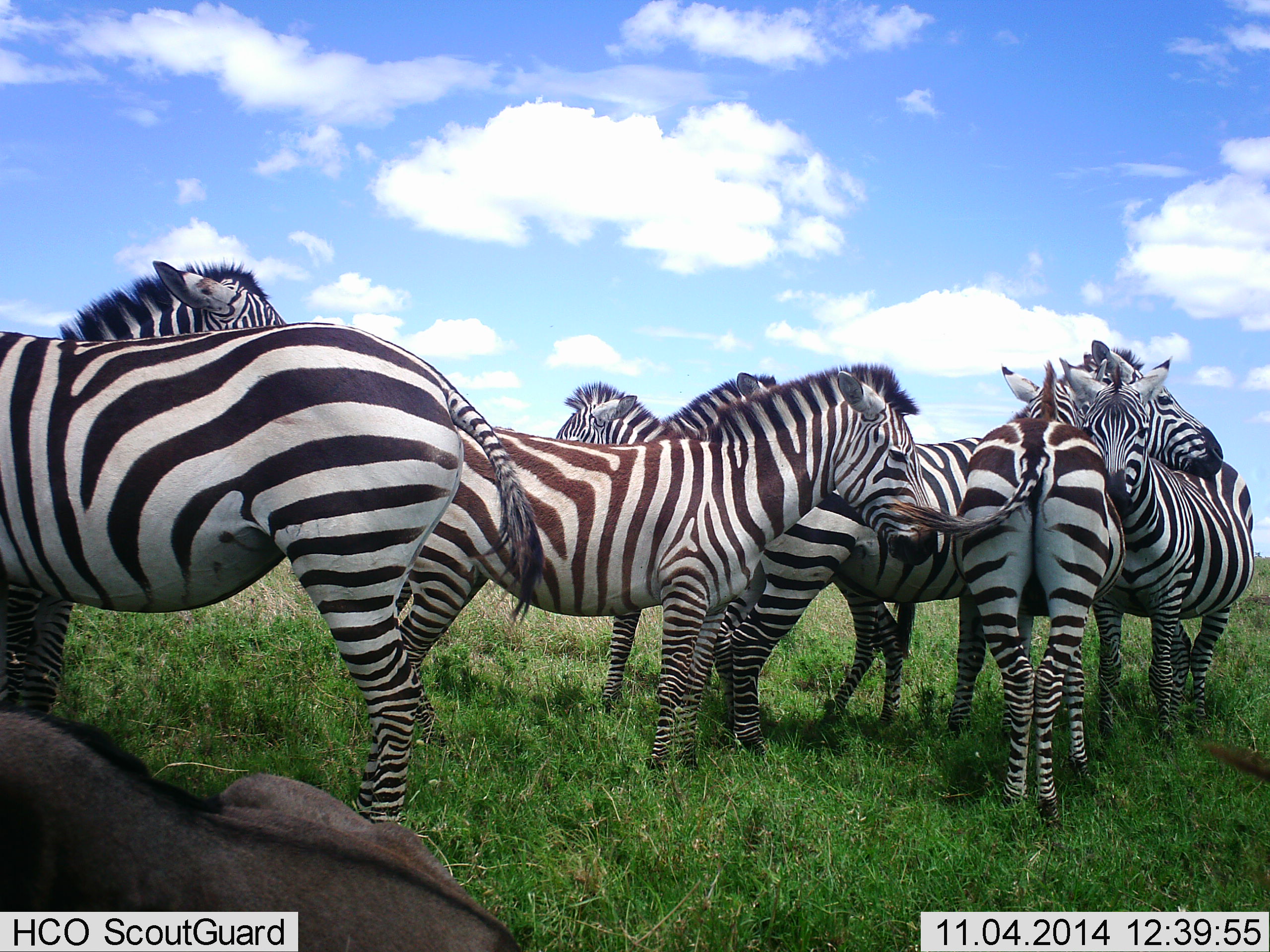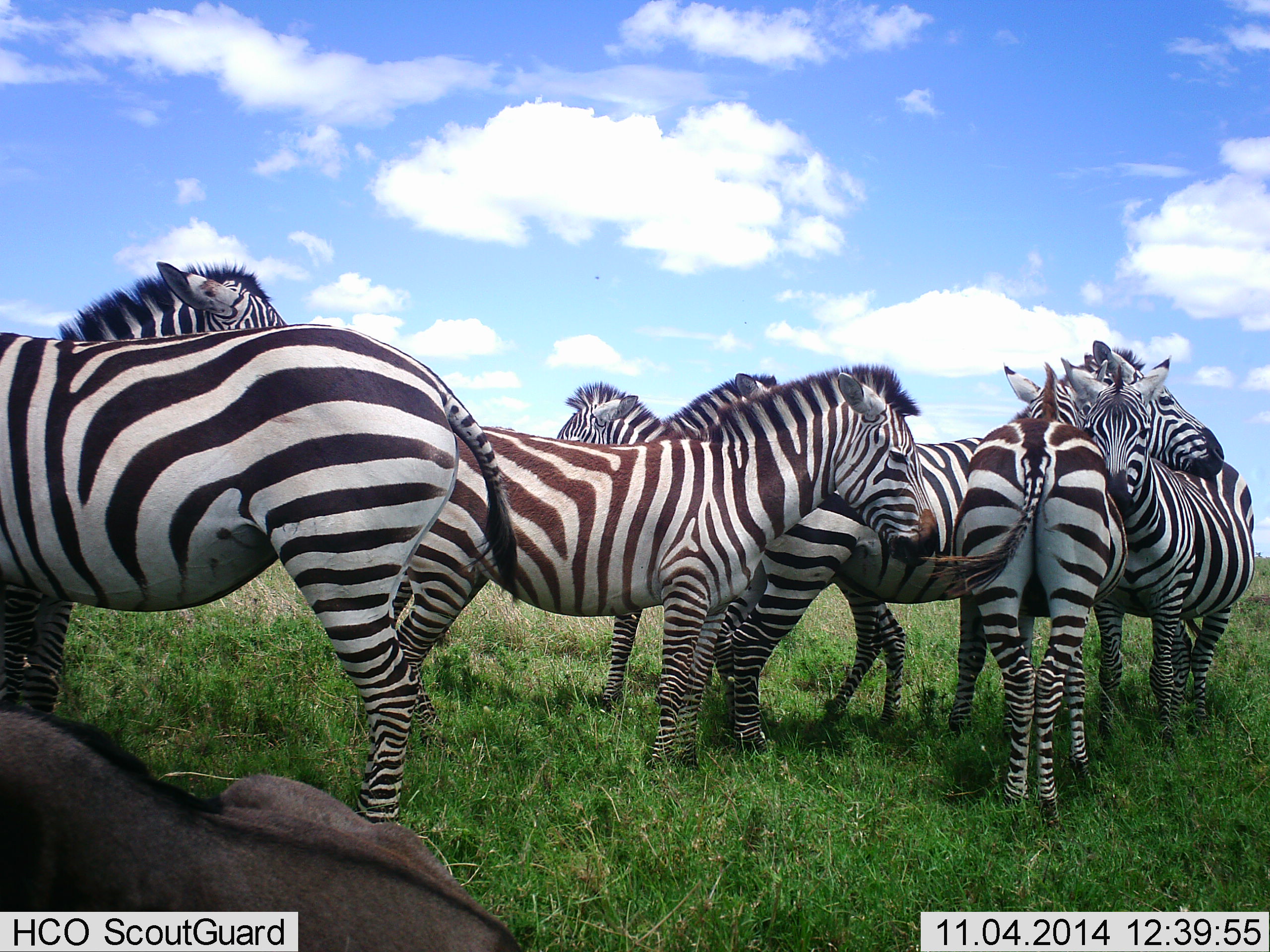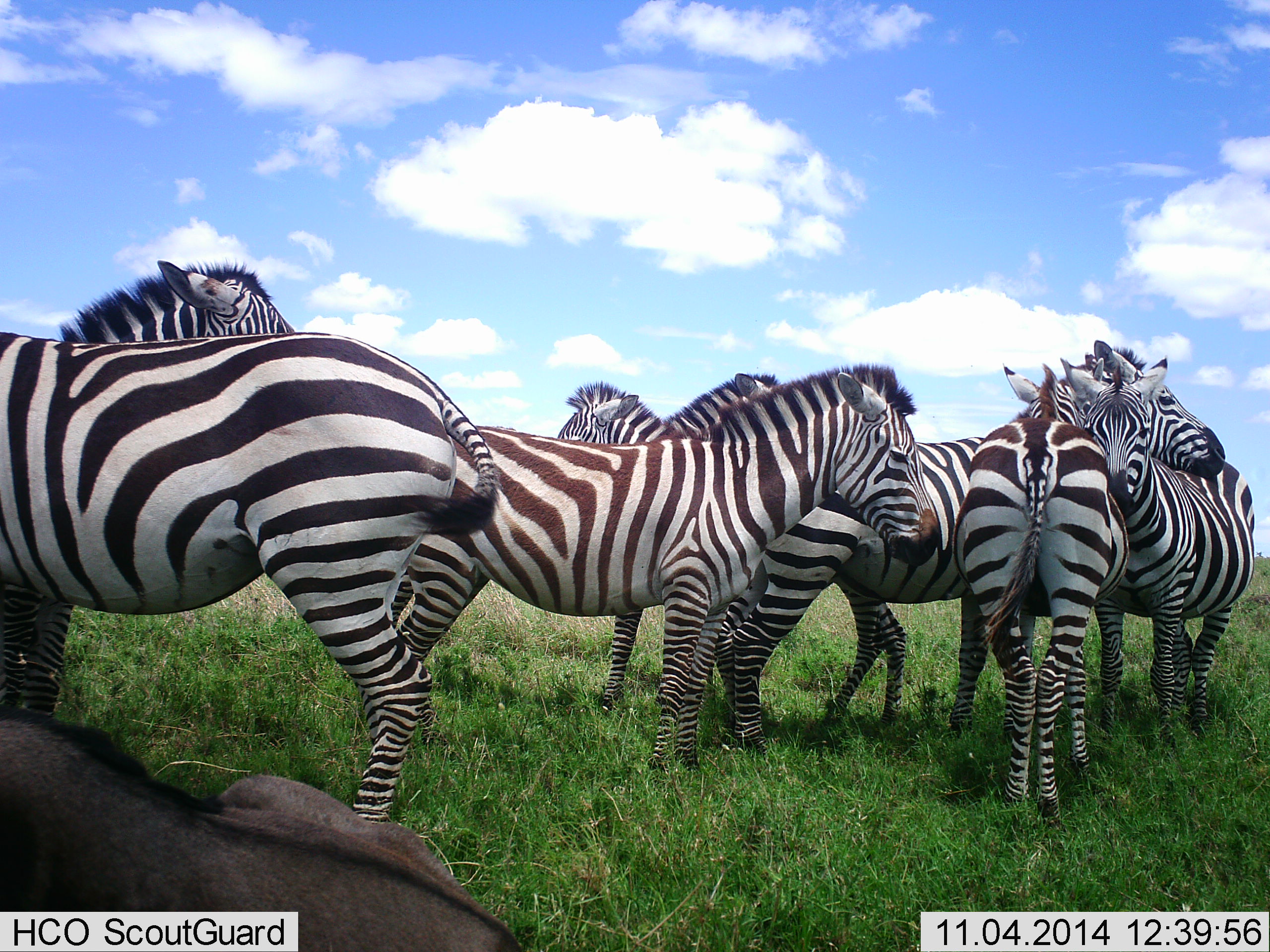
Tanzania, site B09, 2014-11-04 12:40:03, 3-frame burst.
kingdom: Animalia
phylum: Chordata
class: Mammalia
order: Artiodactyla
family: Bovidae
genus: Connochaetes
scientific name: Connochaetes taurinus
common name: blue wildebeest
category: wildebeest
Wildebeest (blue wildebeest) (Connochaetes taurinus), count 1. Behavior (volunteer vote fractions): standing 0%, resting 100%, moving 0%, interacting 0%. Young present (vote fraction): 0%. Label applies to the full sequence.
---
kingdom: Animalia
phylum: Chordata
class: Mammalia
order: Perissodactyla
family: Equidae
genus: Equus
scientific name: Equus quagga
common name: plains zebra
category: zebra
Zebra (plains zebra) (Equus quagga), count 8. Behavior (volunteer vote fractions): standing 93%, resting 7%, moving 0%, interacting 53%. Young present (vote fraction): 7%. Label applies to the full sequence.